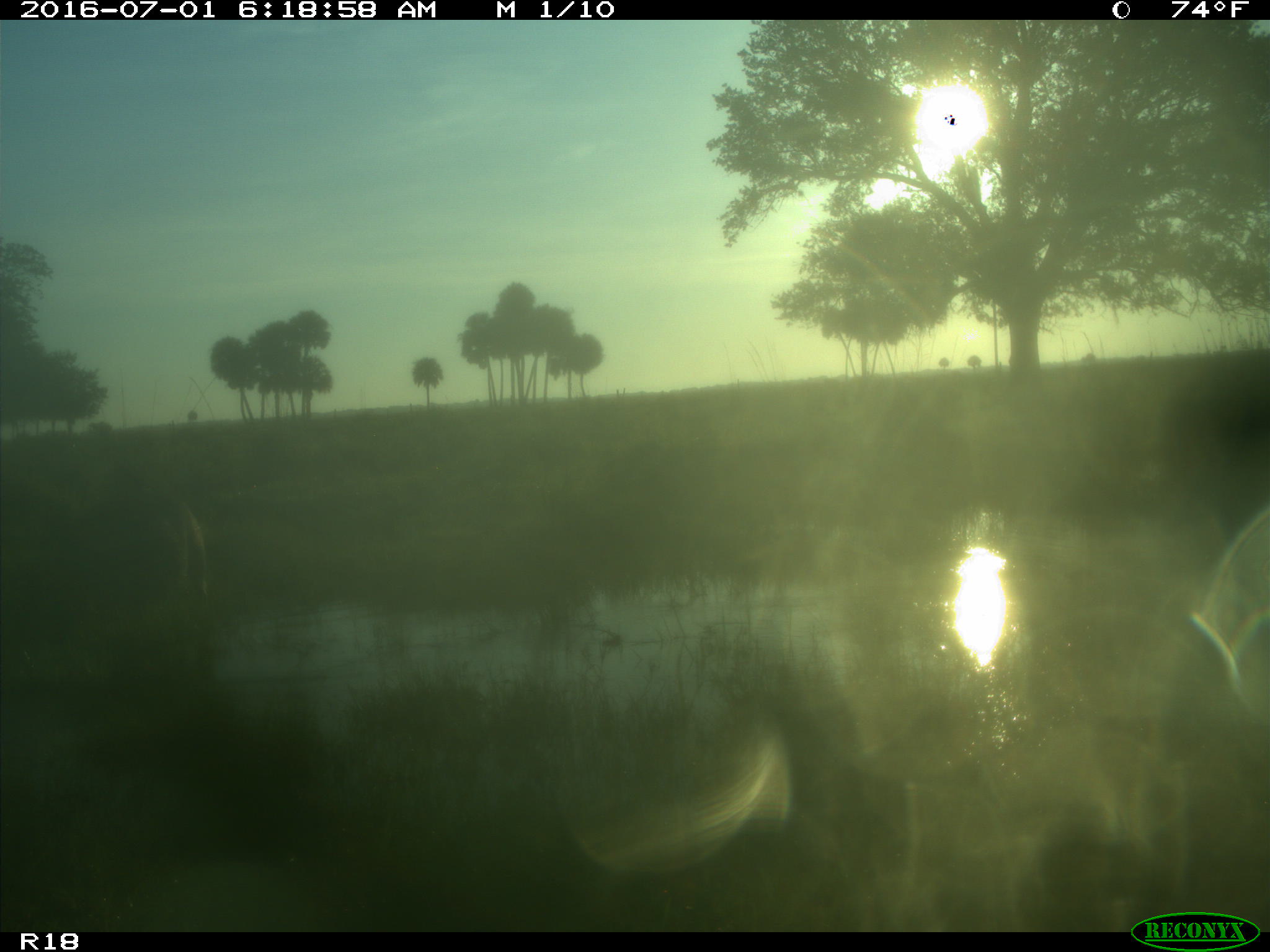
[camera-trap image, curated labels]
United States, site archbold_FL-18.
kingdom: Animalia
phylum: Chordata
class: Mammalia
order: Artiodactyla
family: Suidae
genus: Sus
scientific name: Sus scrofa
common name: wild boar